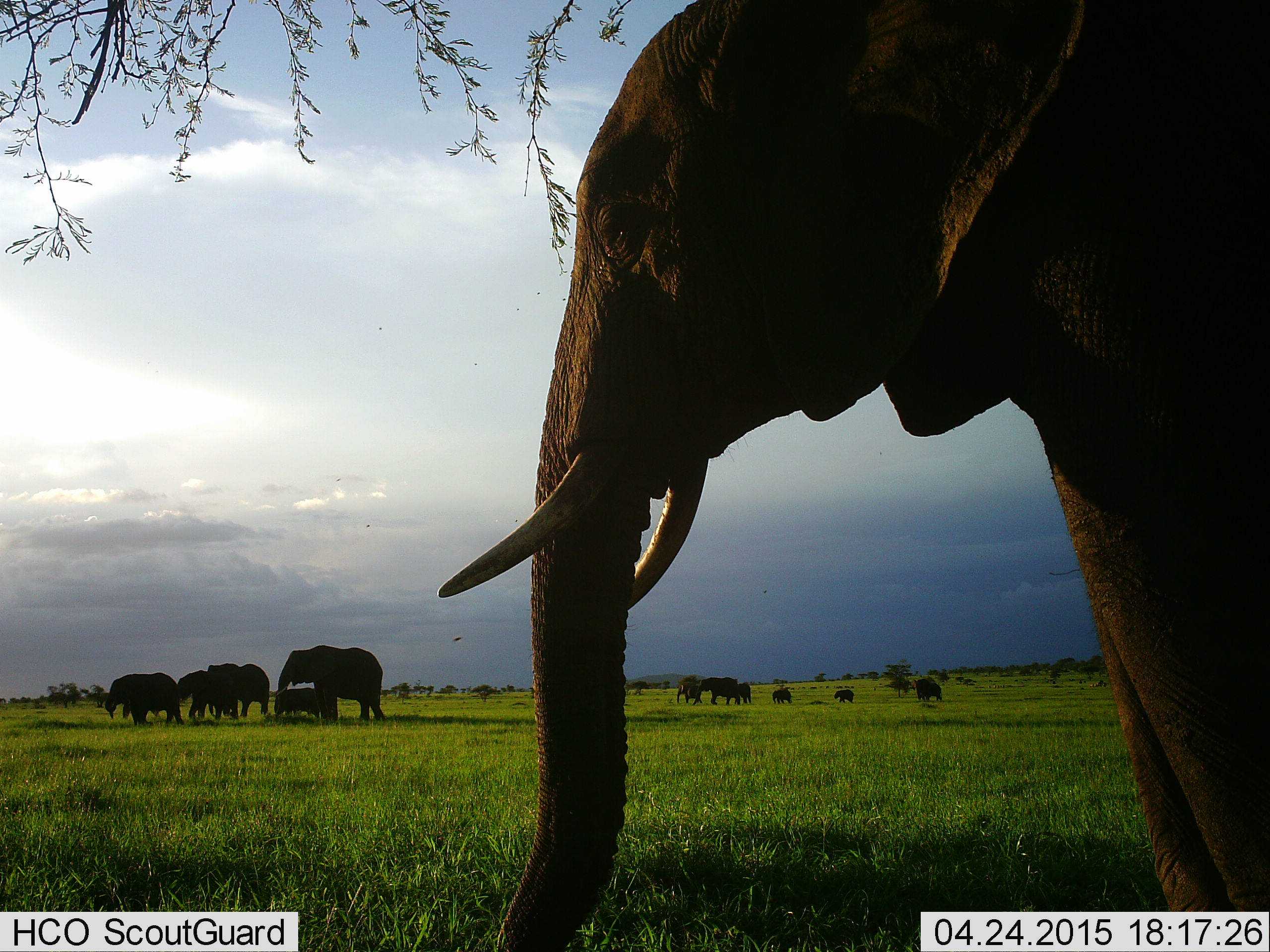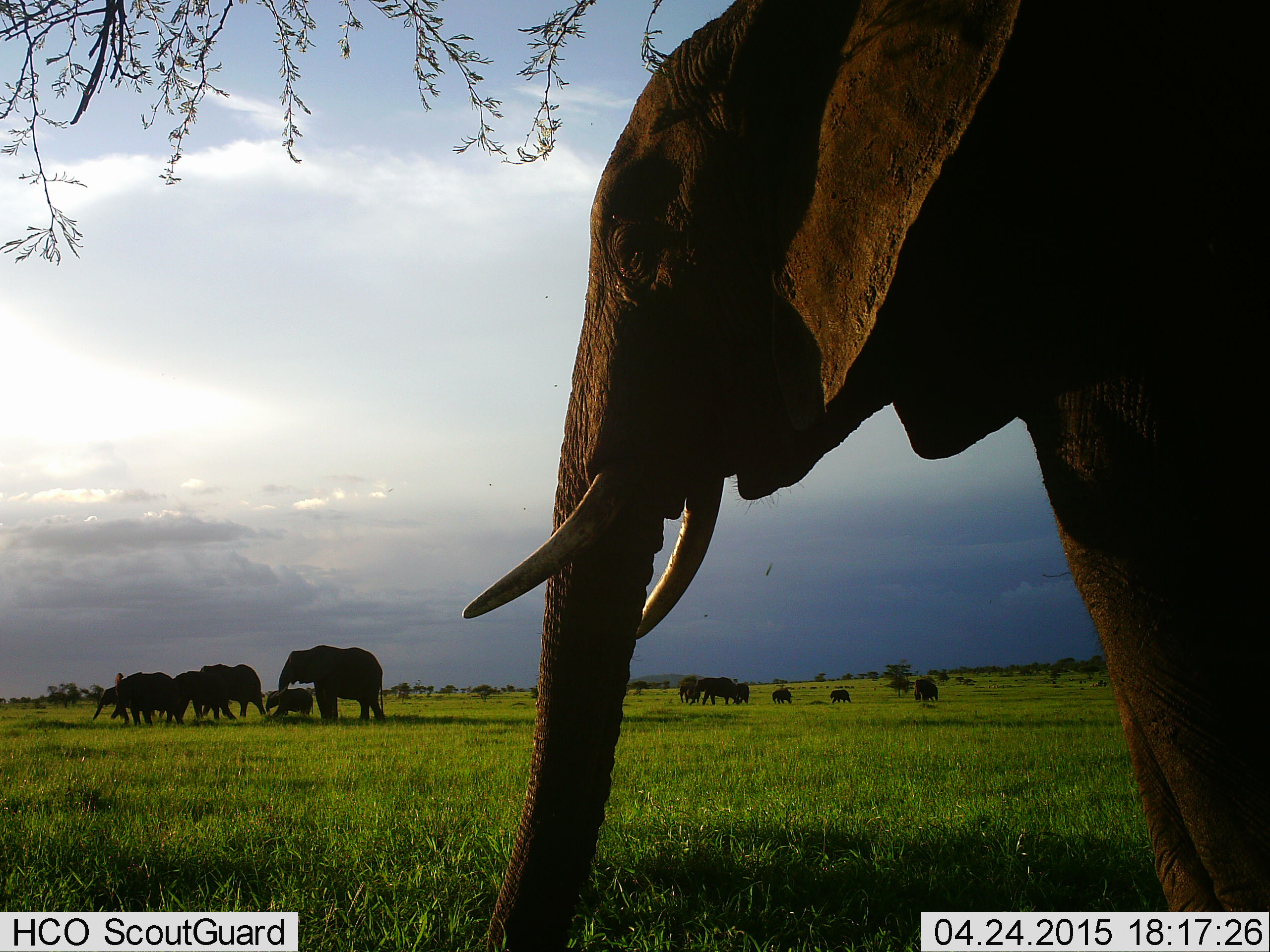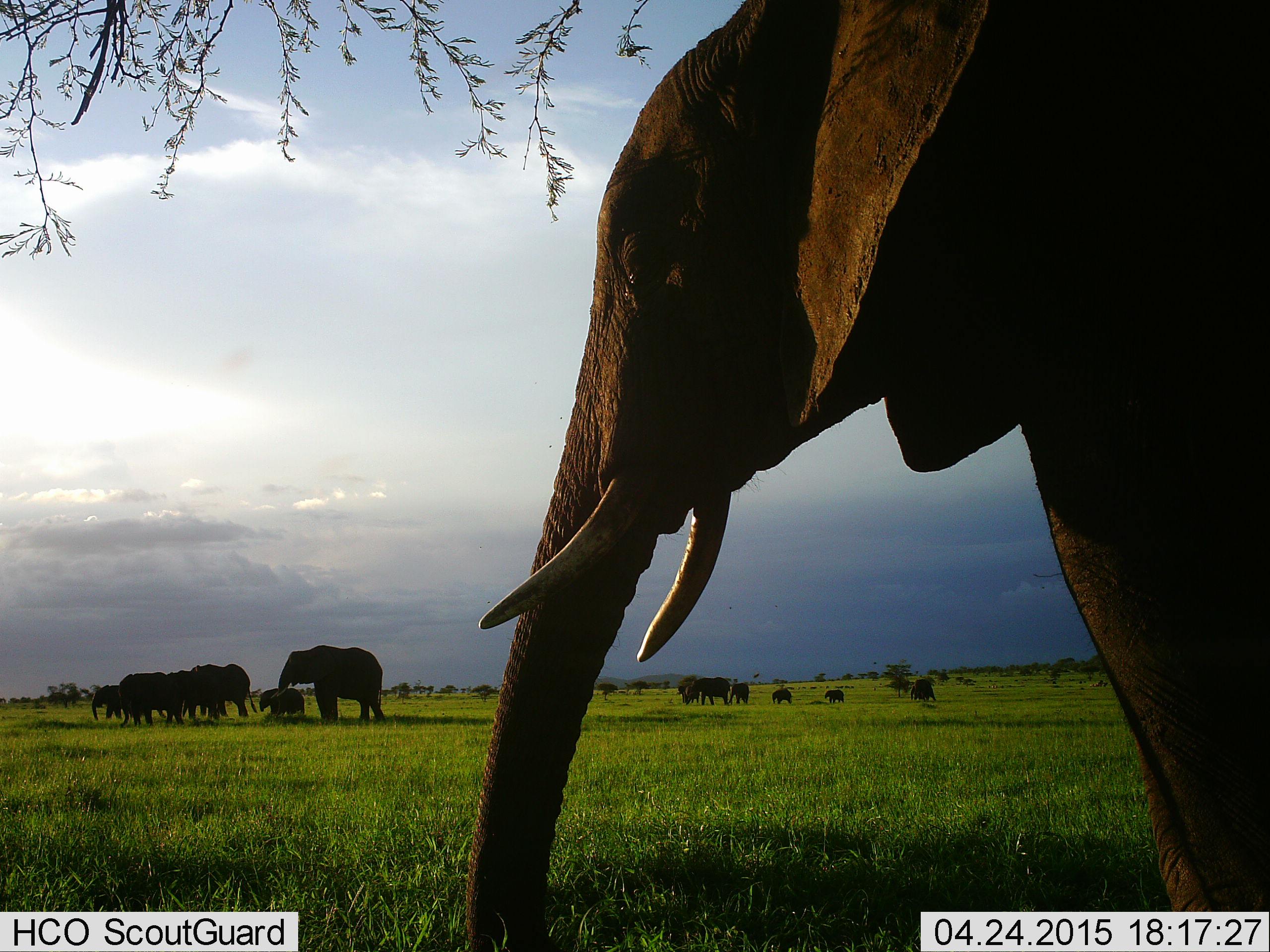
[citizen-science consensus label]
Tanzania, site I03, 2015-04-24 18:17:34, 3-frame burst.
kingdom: Animalia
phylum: Chordata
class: Mammalia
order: Proboscidea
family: Elephantidae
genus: Loxodonta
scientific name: Loxodonta africana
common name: african bush elephant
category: elephant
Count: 11-50.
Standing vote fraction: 64%.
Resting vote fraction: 0%.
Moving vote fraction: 82%.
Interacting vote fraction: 0%.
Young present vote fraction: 82%.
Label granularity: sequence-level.